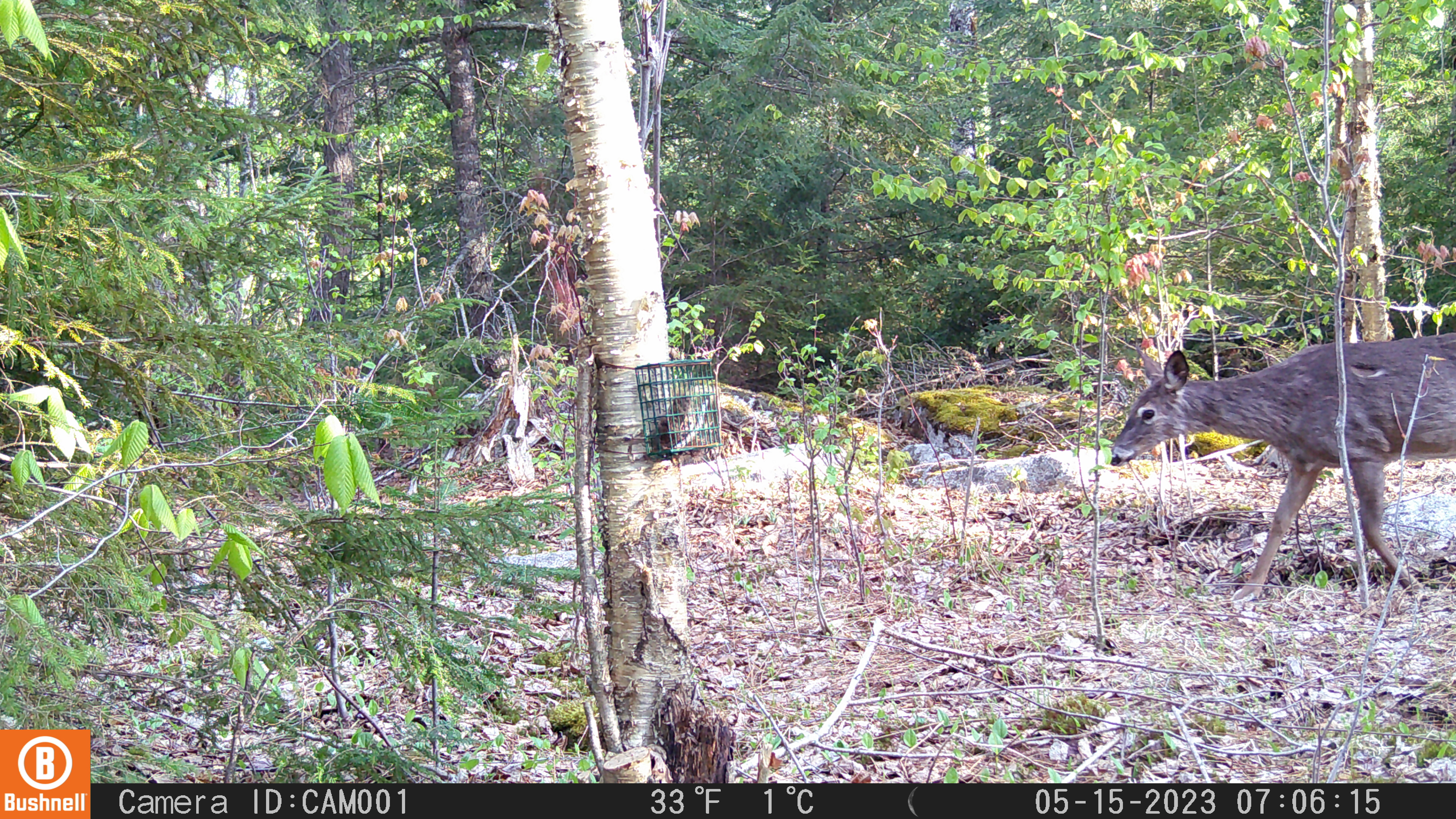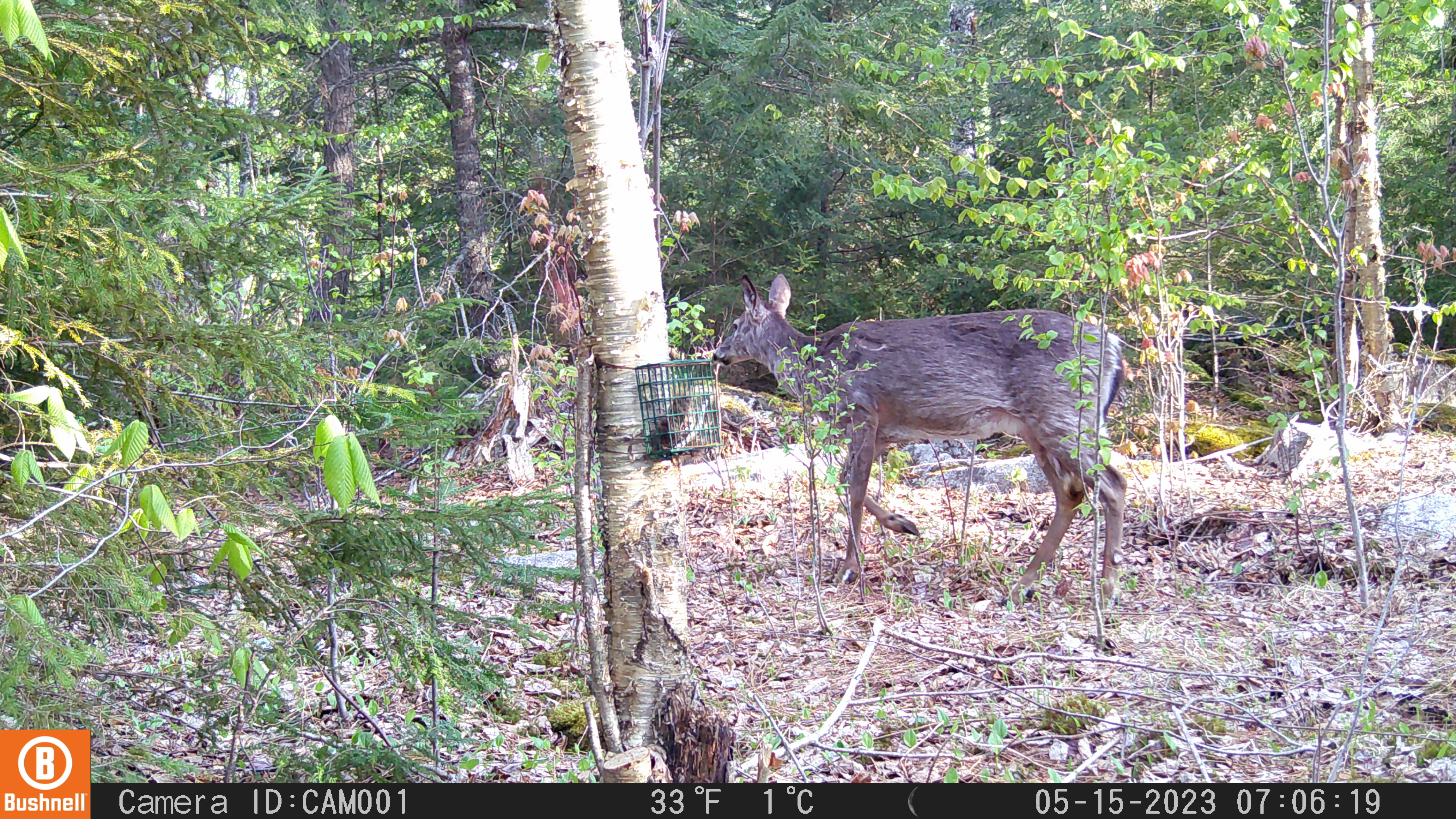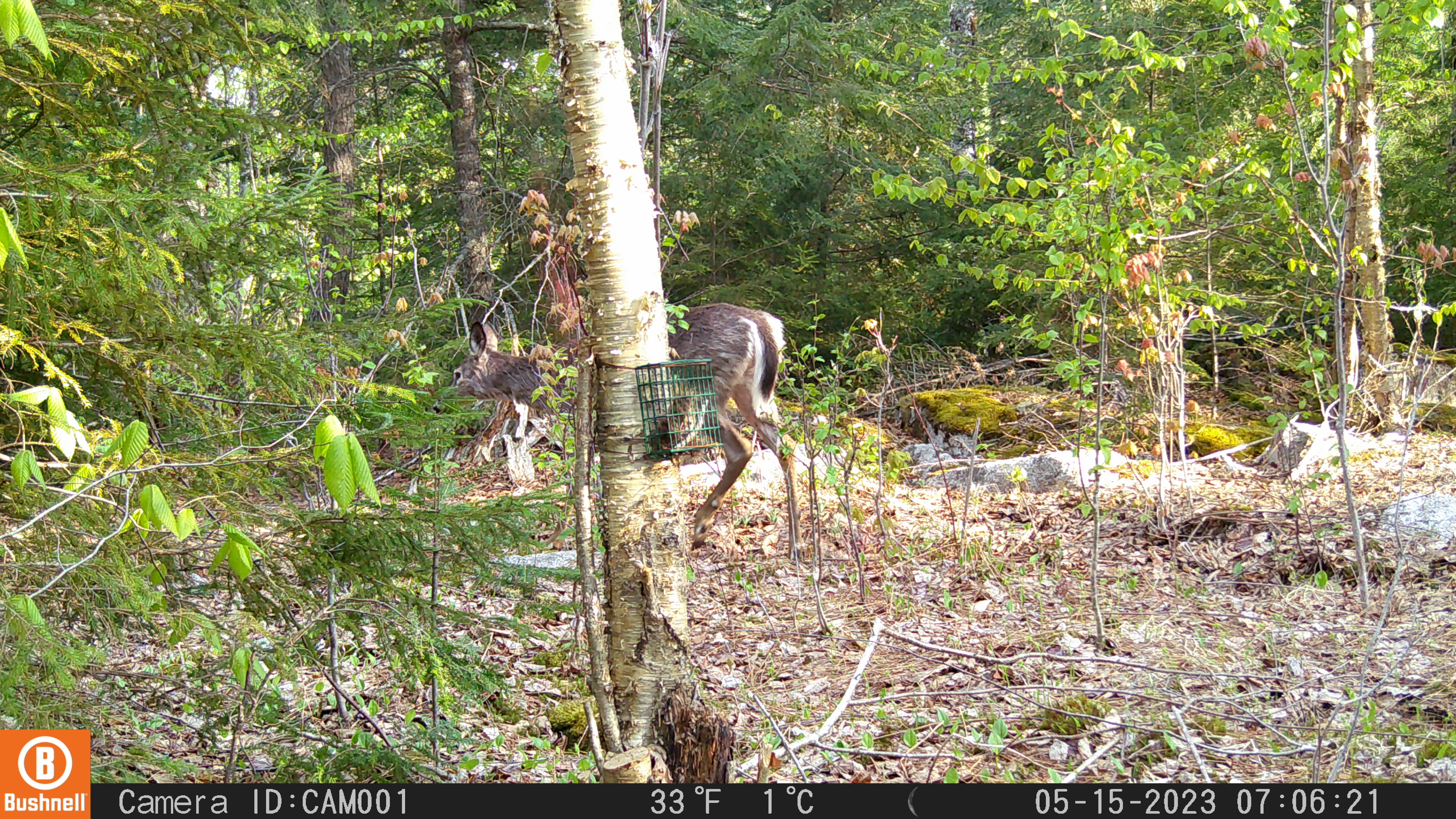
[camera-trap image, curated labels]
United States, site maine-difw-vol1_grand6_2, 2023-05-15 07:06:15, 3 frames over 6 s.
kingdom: Animalia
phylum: Chordata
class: Mammalia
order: Artiodactyla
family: Cervidae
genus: Odocoileus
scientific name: Odocoileus virginianus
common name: white-tailed deer